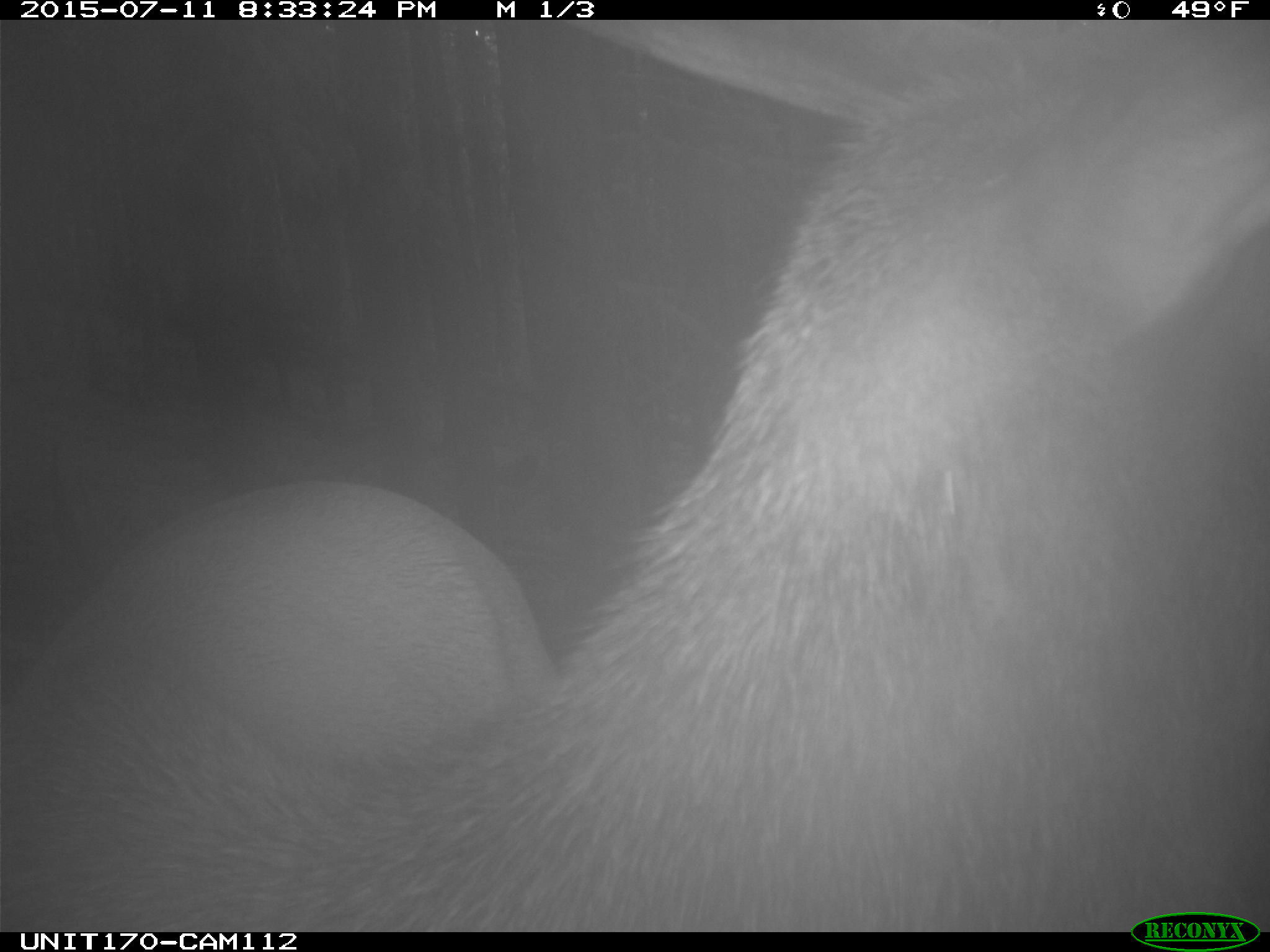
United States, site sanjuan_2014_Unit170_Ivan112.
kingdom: Animalia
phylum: Chordata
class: Mammalia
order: Artiodactyla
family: Cervidae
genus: Cervus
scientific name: Cervus elaphus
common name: red deer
Cervus elaphus (red deer).